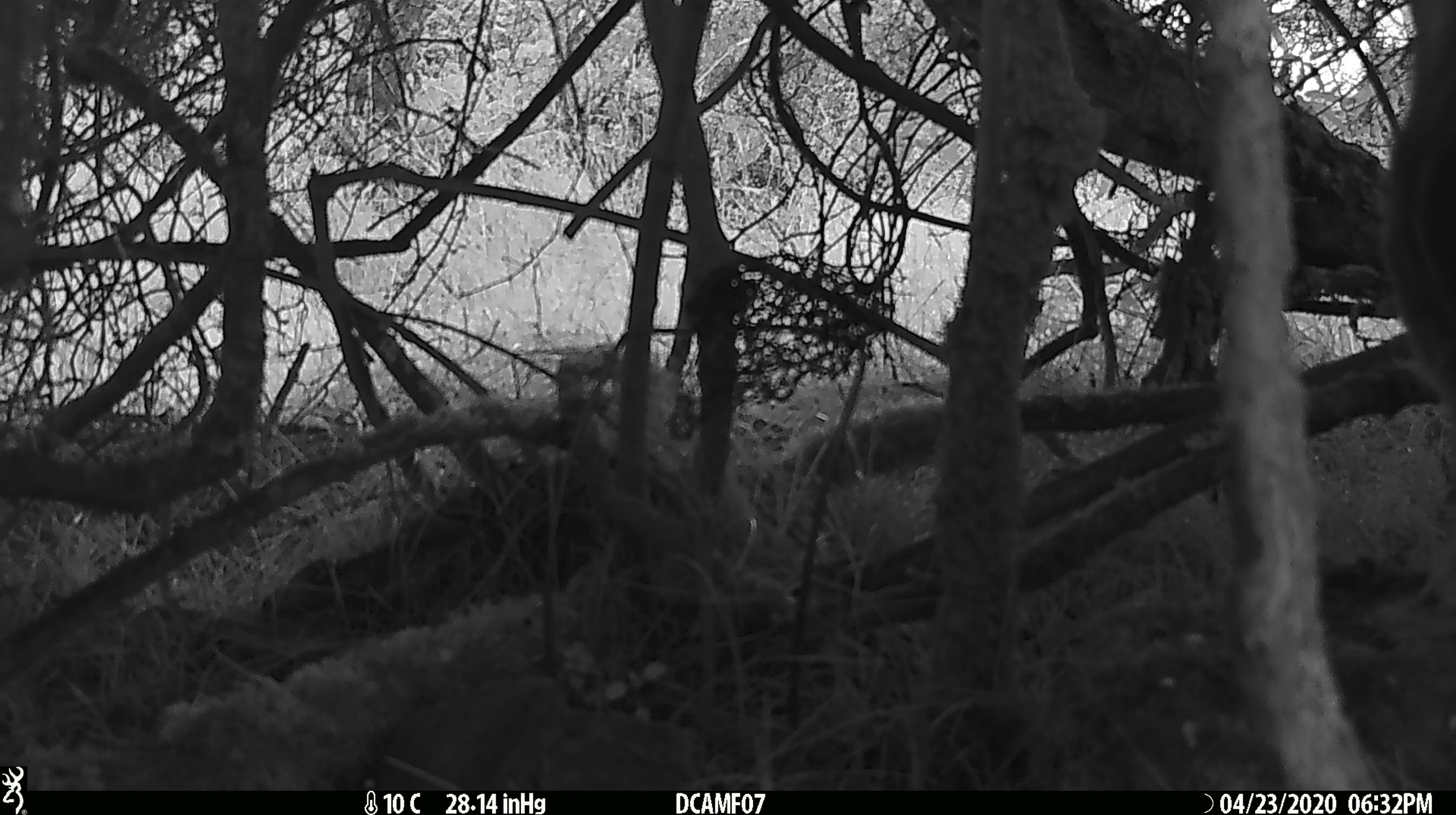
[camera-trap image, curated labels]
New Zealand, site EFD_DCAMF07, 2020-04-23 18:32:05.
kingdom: Animalia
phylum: Chordata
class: Mammalia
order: Lagomorpha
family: Leporidae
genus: Oryctolagus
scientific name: Oryctolagus cuniculus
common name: european rabbit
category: rabbit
Rabbit (european rabbit) (Oryctolagus cuniculus).